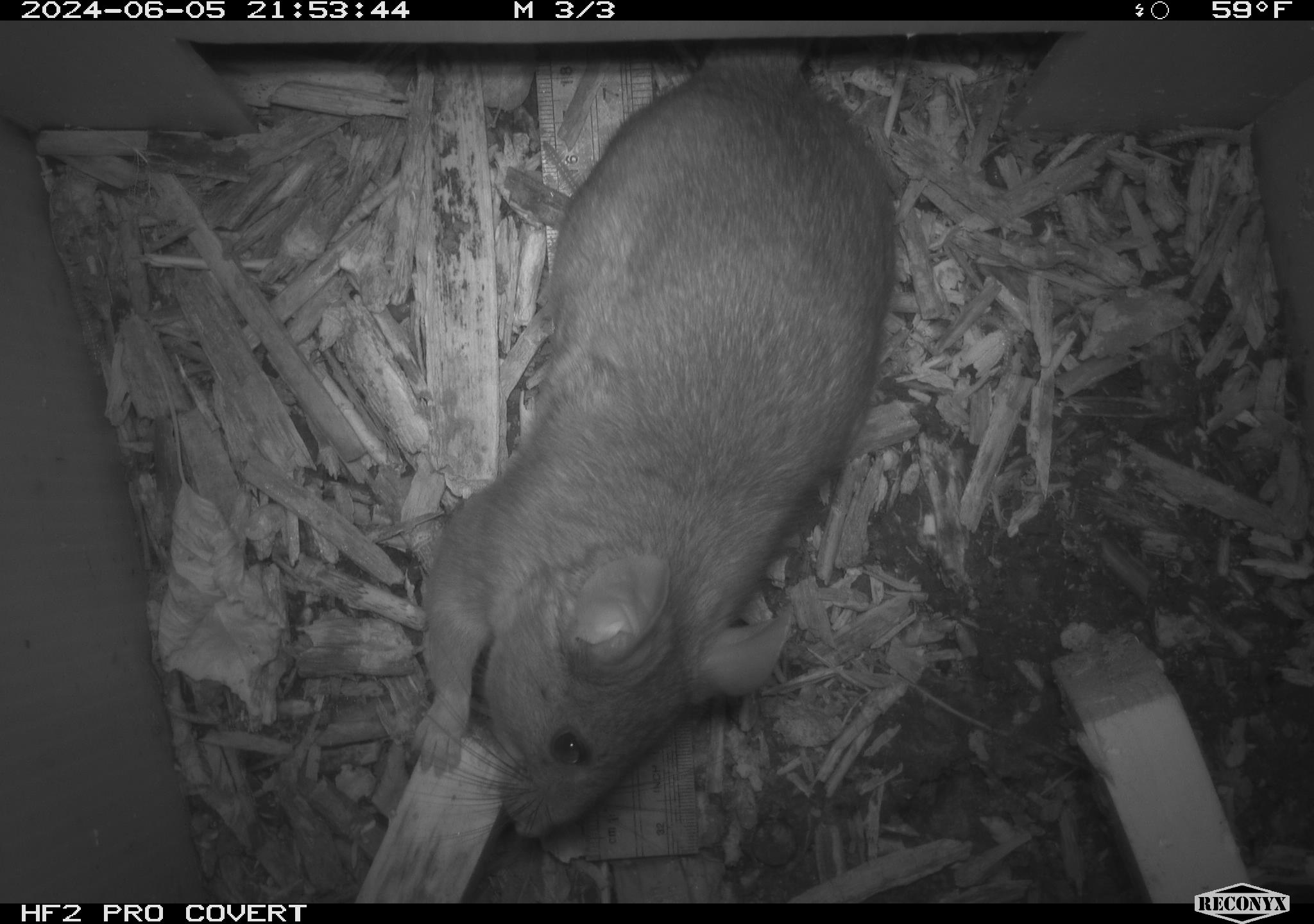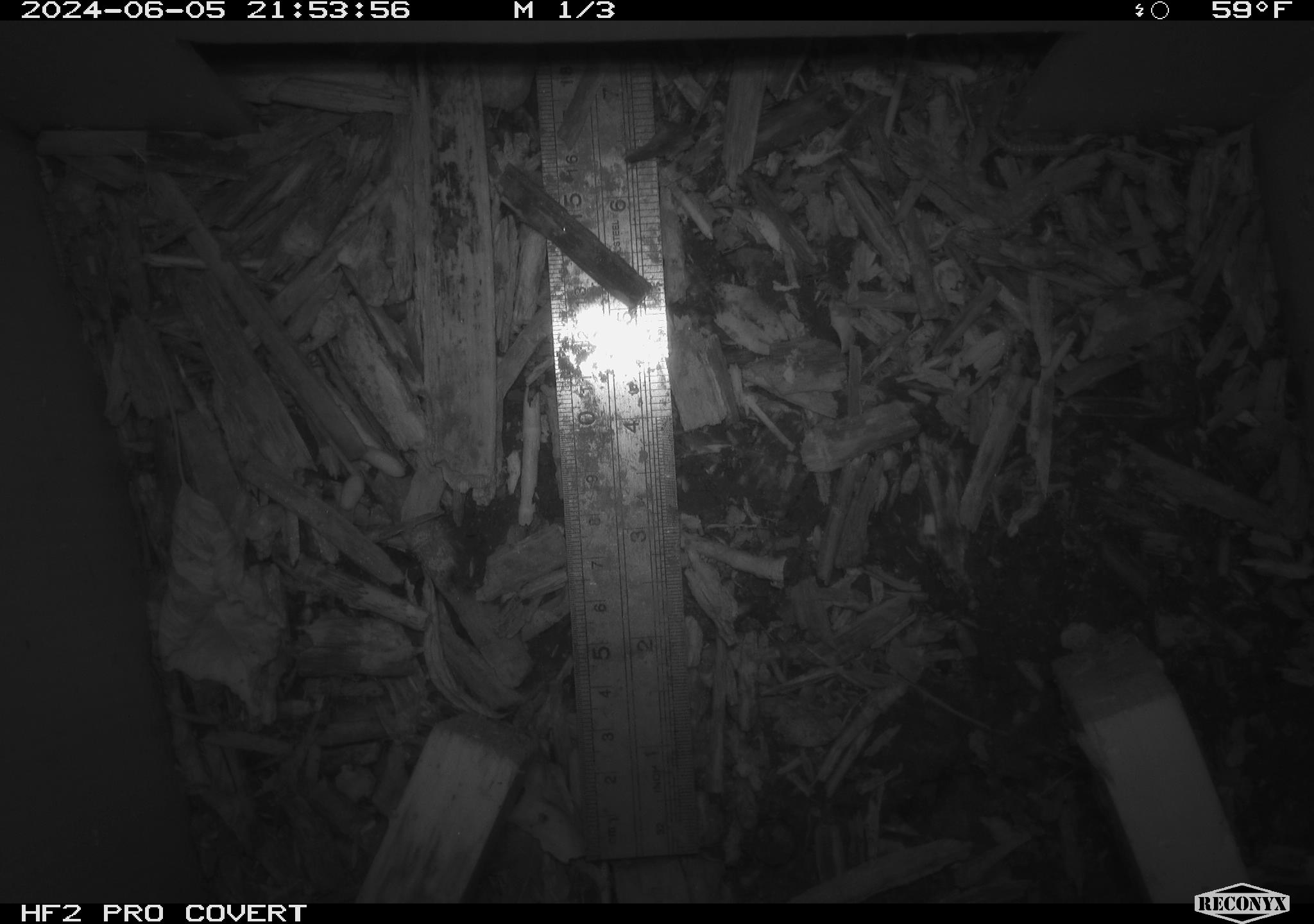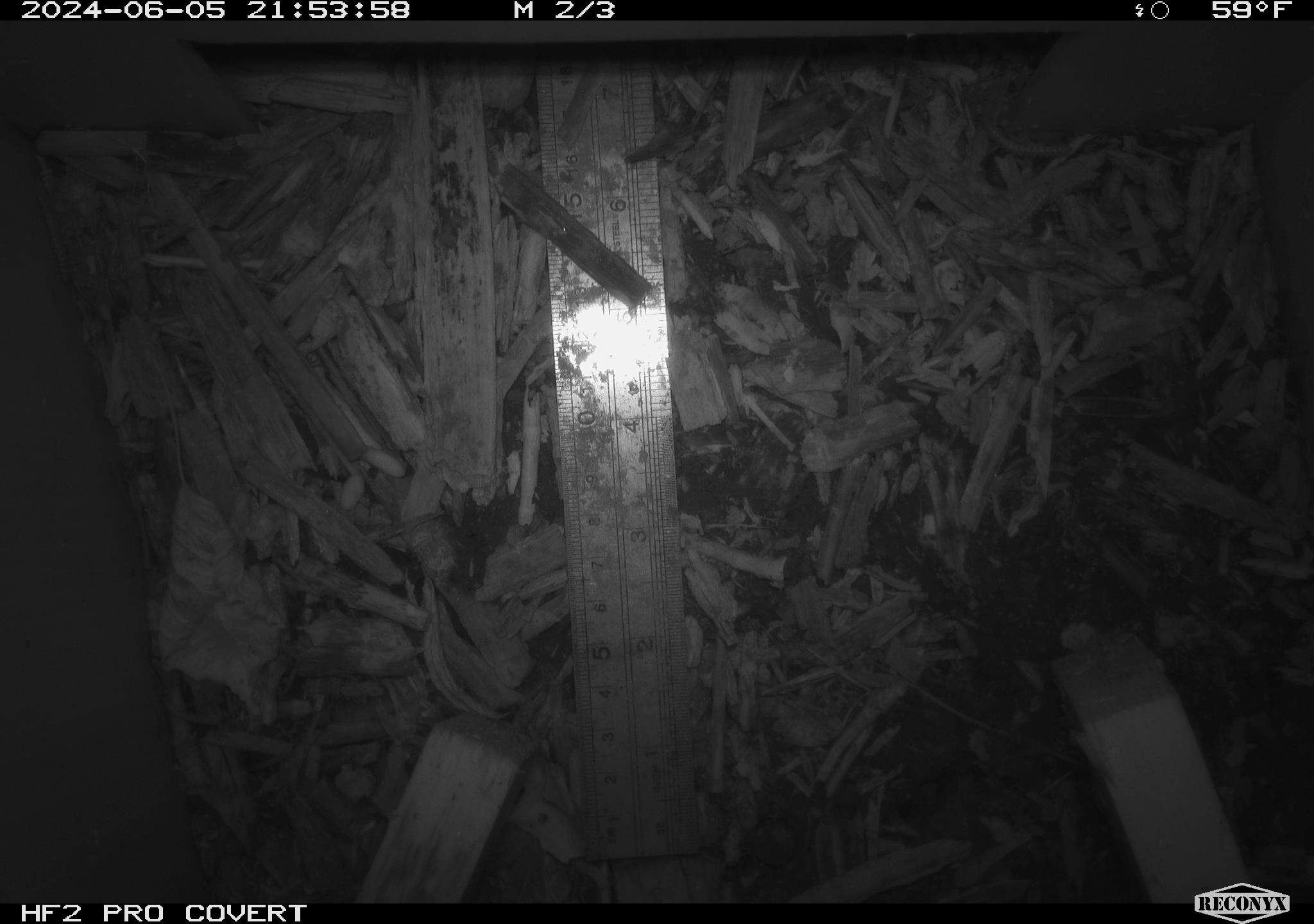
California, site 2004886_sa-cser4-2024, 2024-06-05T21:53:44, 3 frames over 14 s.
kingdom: Animalia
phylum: Chordata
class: Mammalia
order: Rodentia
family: Muridae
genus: Rattus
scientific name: Rattus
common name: rat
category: rattus species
Rattus species (rat) (Rattus).